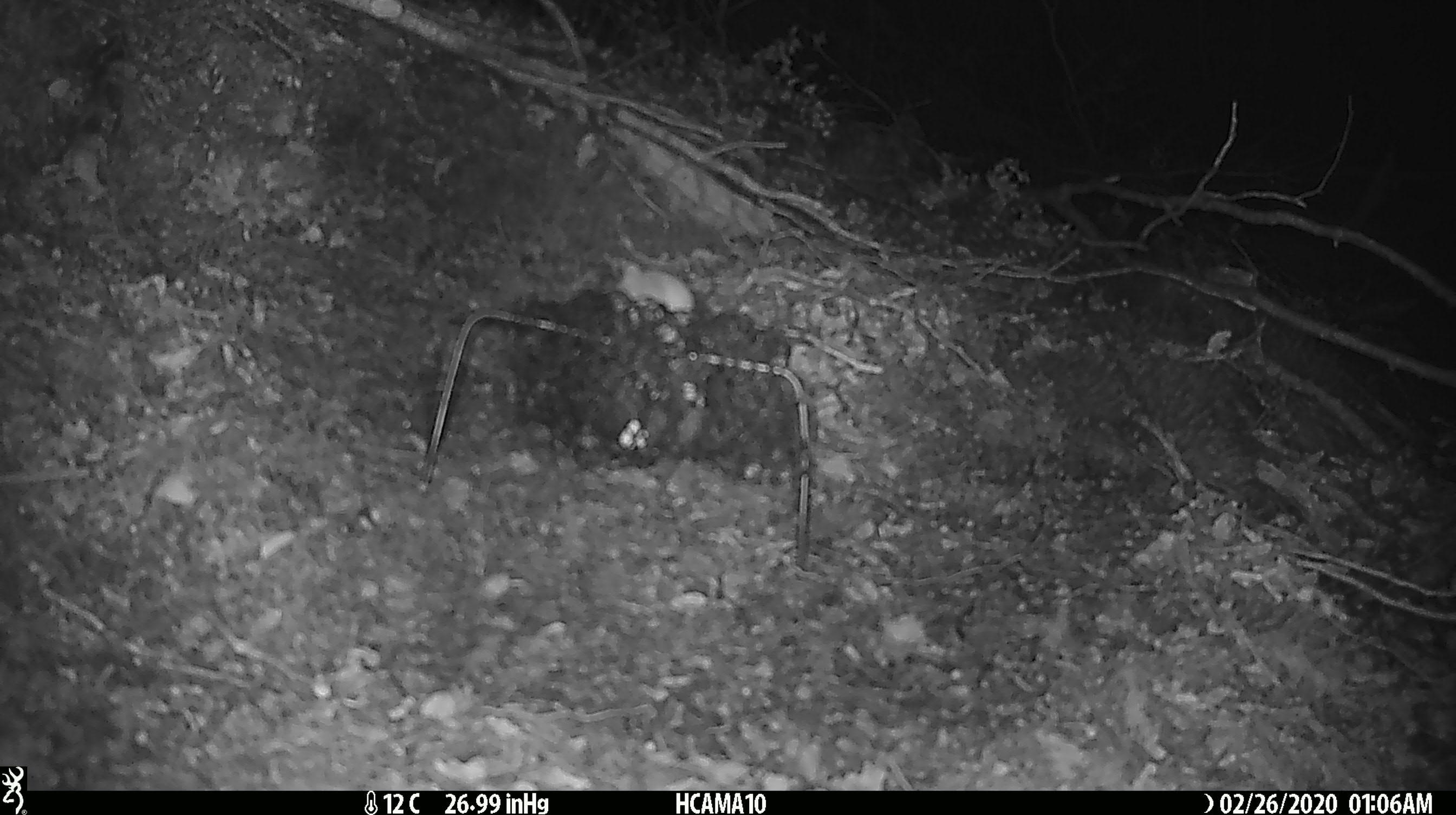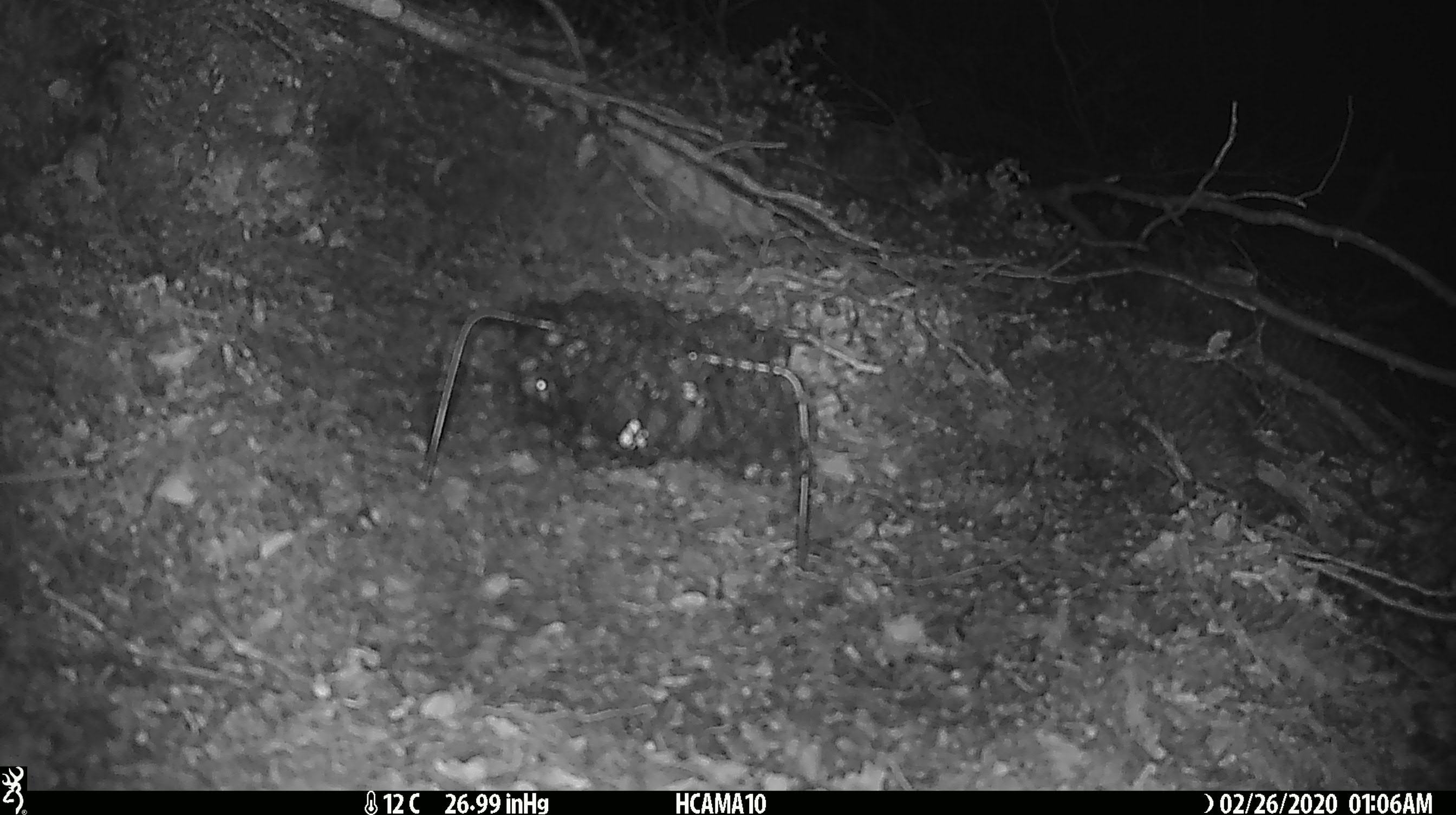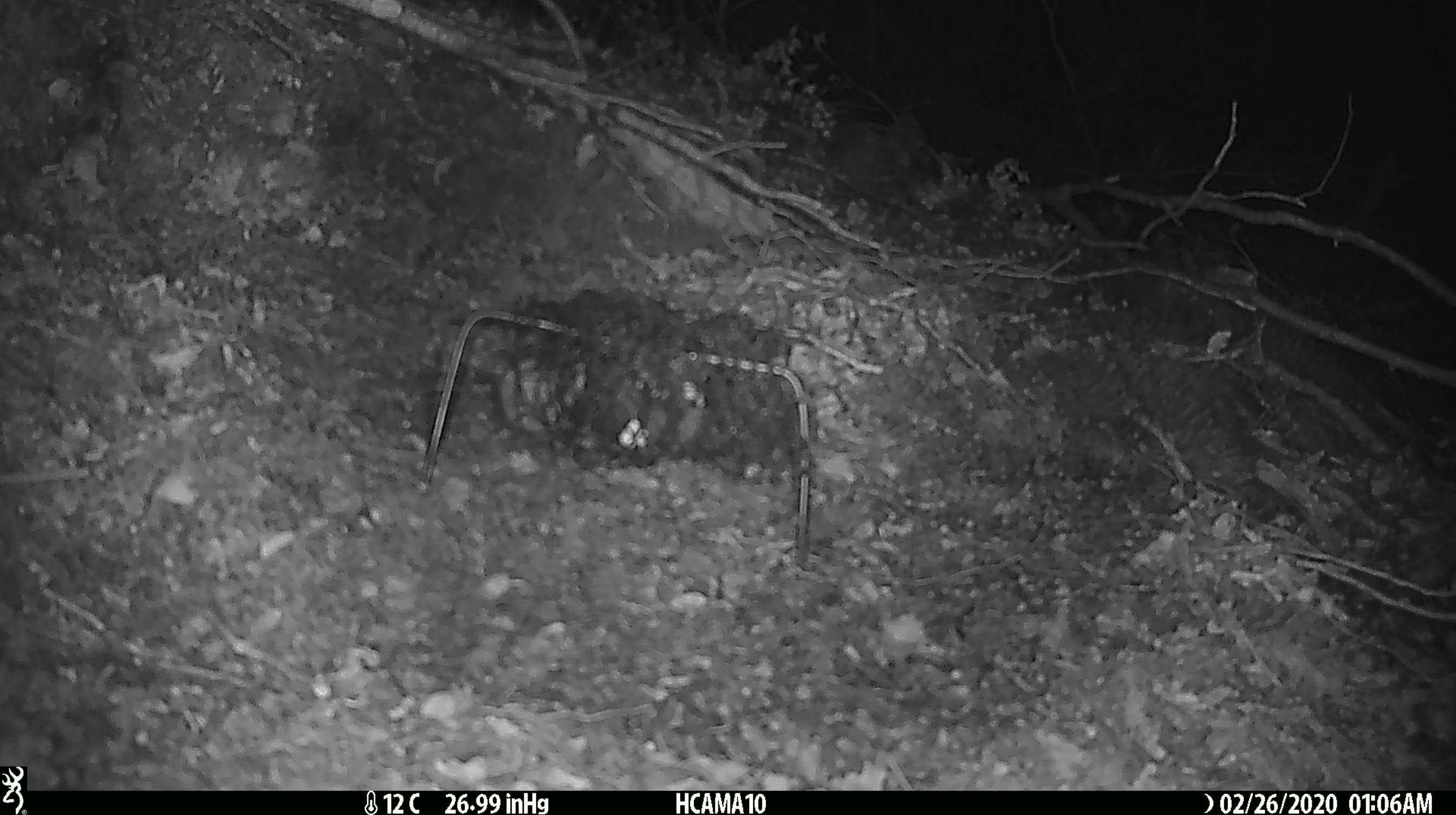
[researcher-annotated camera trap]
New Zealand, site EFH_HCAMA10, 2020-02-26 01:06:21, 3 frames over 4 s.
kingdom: Animalia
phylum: Chordata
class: Mammalia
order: Rodentia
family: Muridae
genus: Mus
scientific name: Mus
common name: mouse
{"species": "mouse (Mus)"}